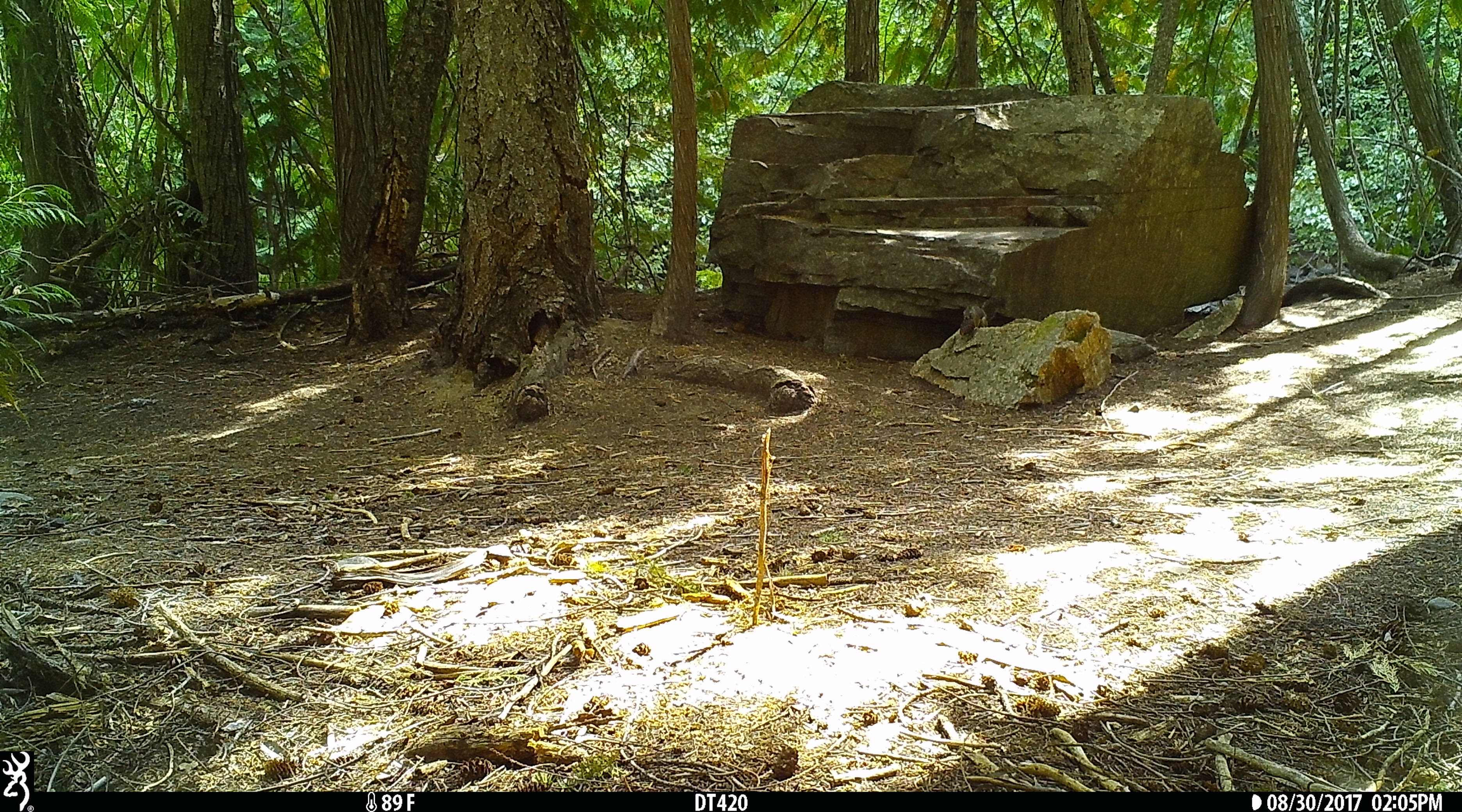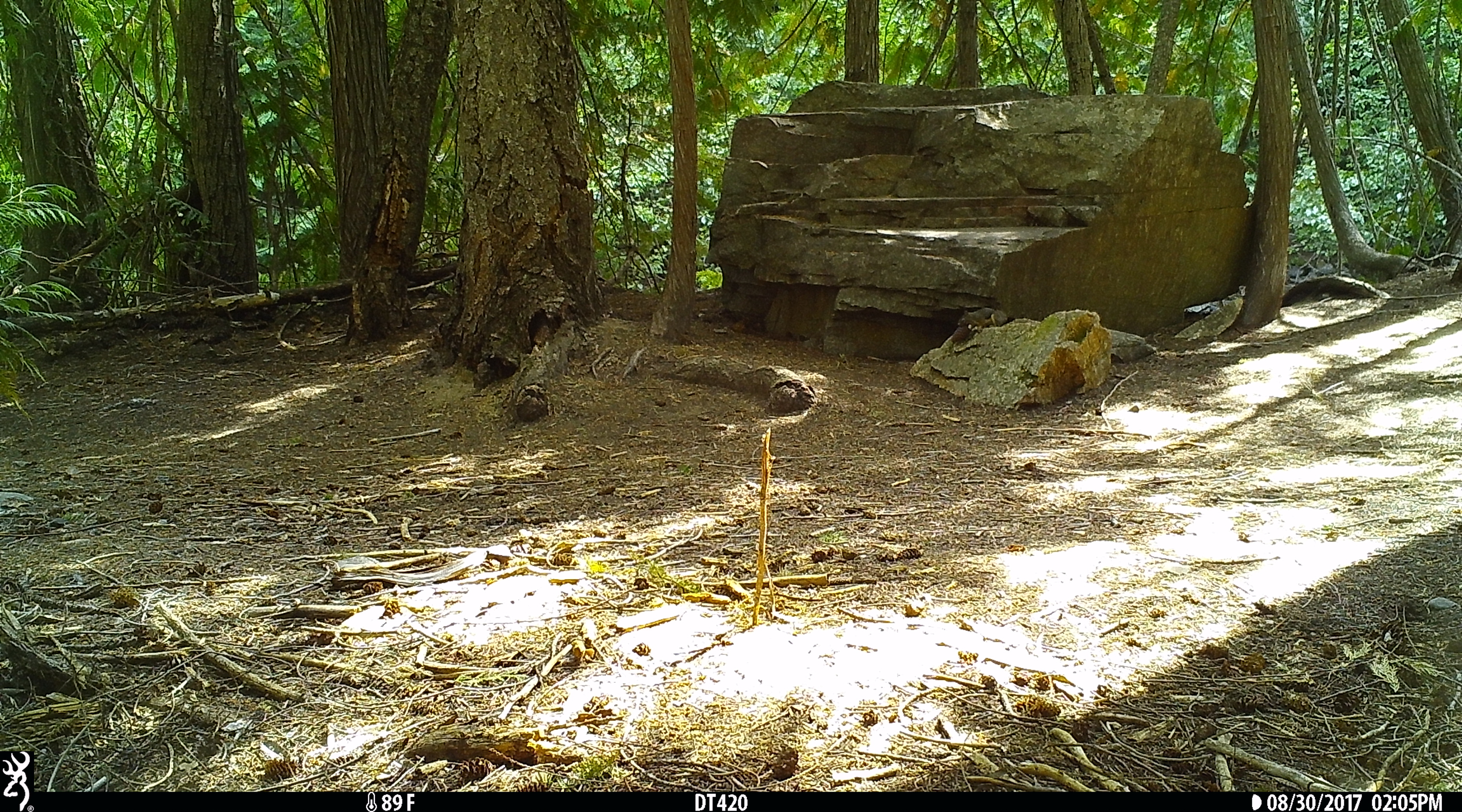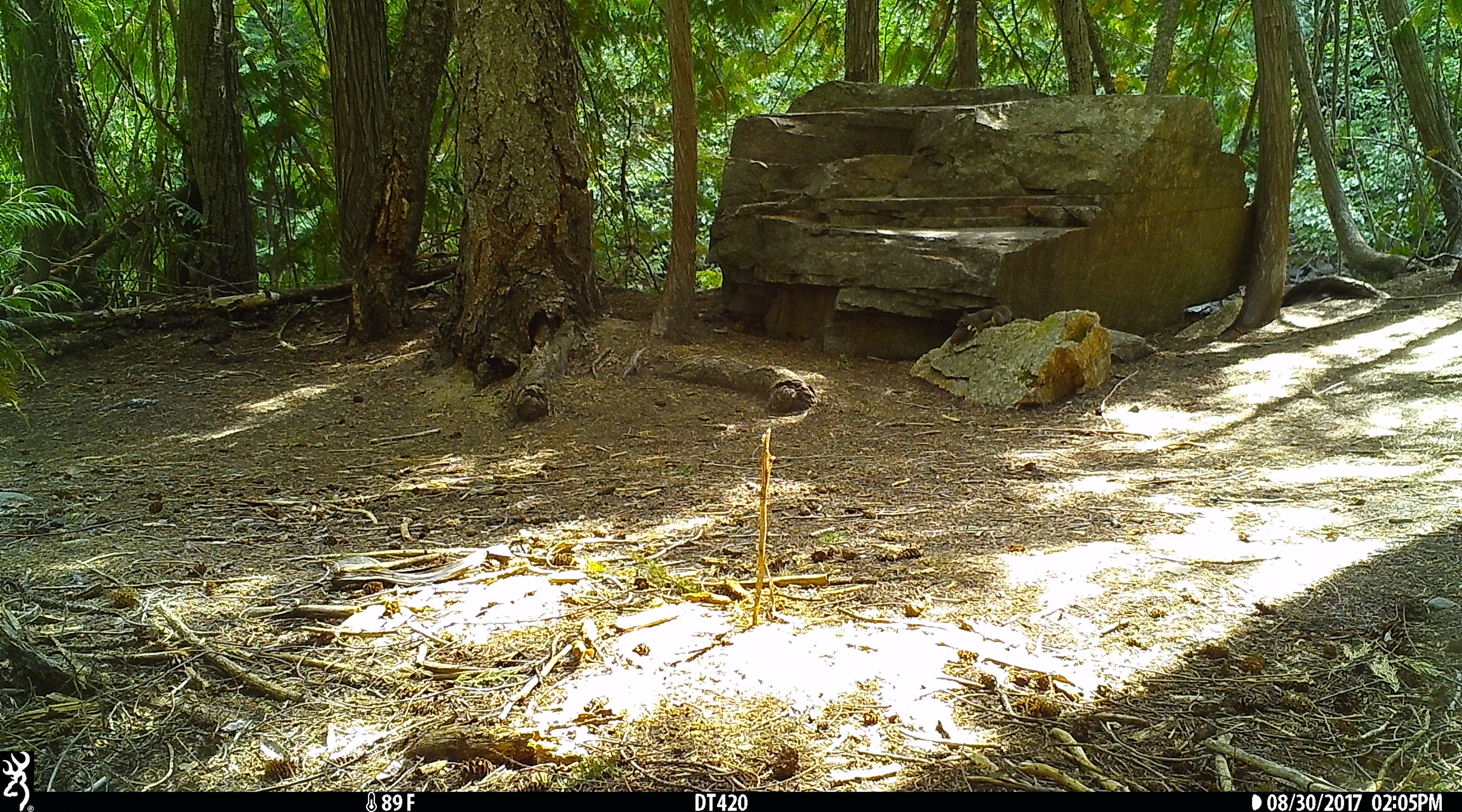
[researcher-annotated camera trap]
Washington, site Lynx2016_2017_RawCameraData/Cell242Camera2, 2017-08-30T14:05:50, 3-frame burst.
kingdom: Animalia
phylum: Chordata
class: Mammalia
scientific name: Mammalia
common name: small mammal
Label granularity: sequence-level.